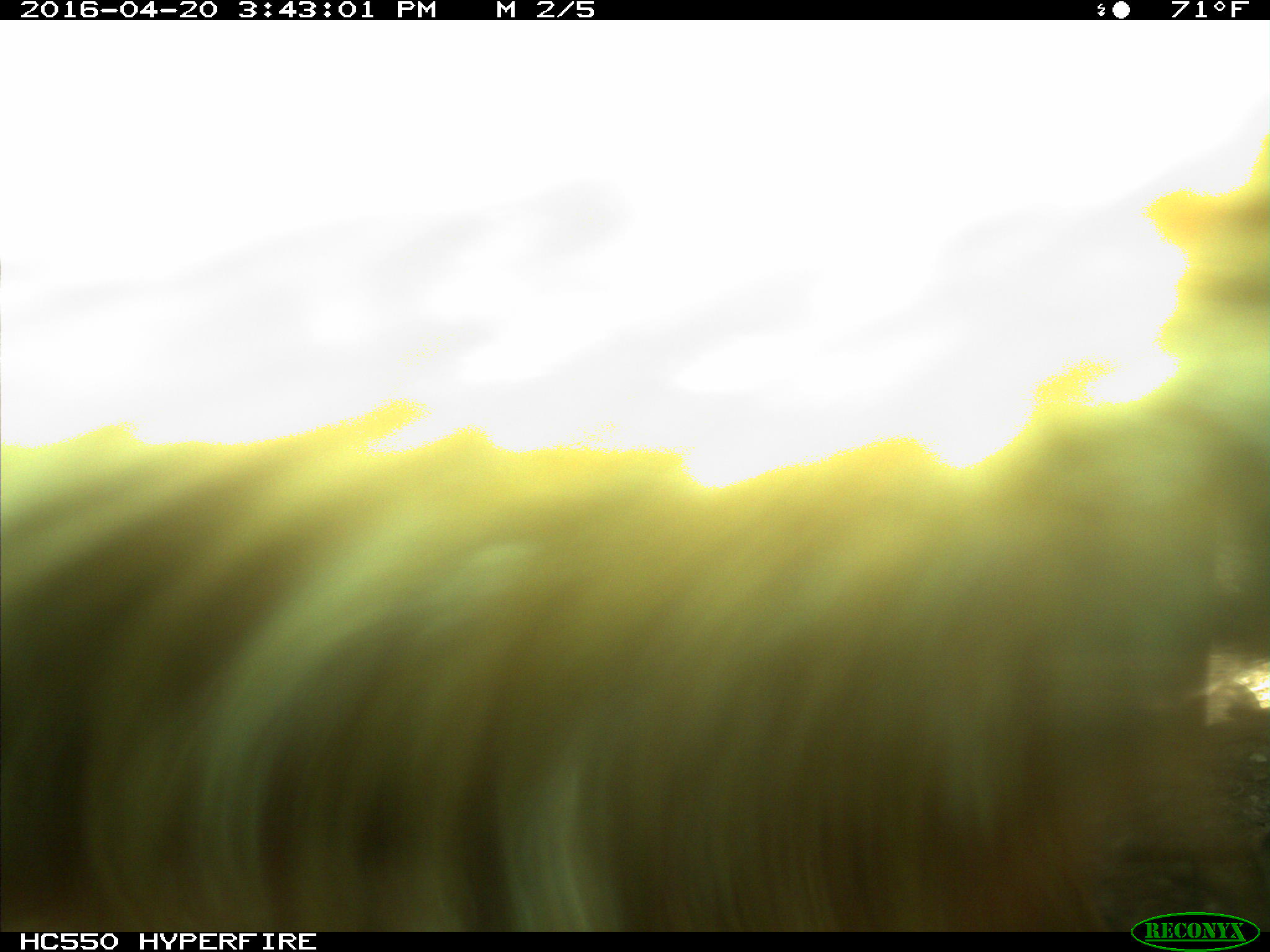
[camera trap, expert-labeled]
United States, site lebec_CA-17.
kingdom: Animalia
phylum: Chordata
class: Mammalia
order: Artiodactyla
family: Bovidae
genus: Bos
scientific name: Bos taurus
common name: domestic cow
Bos taurus (domestic cow).